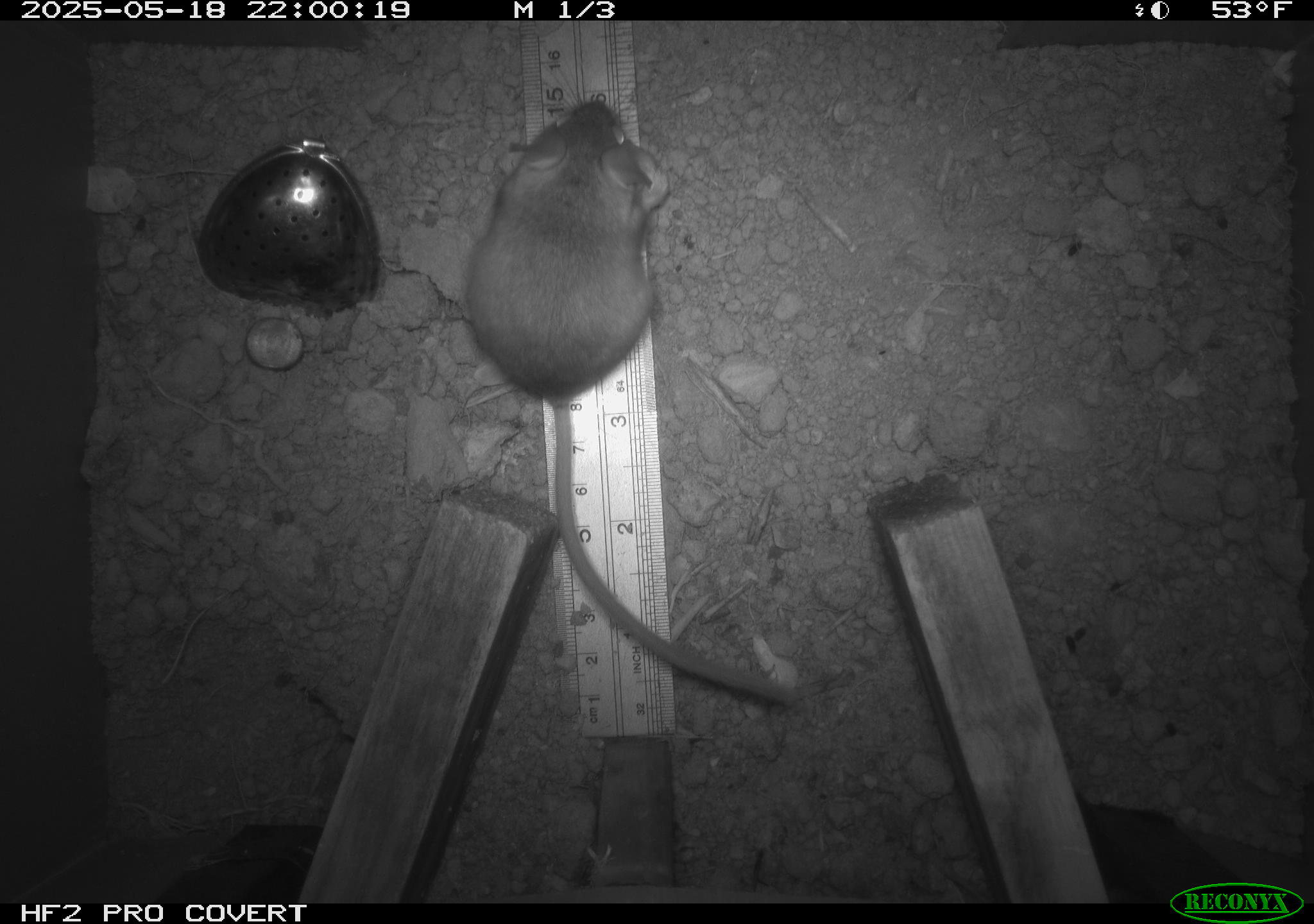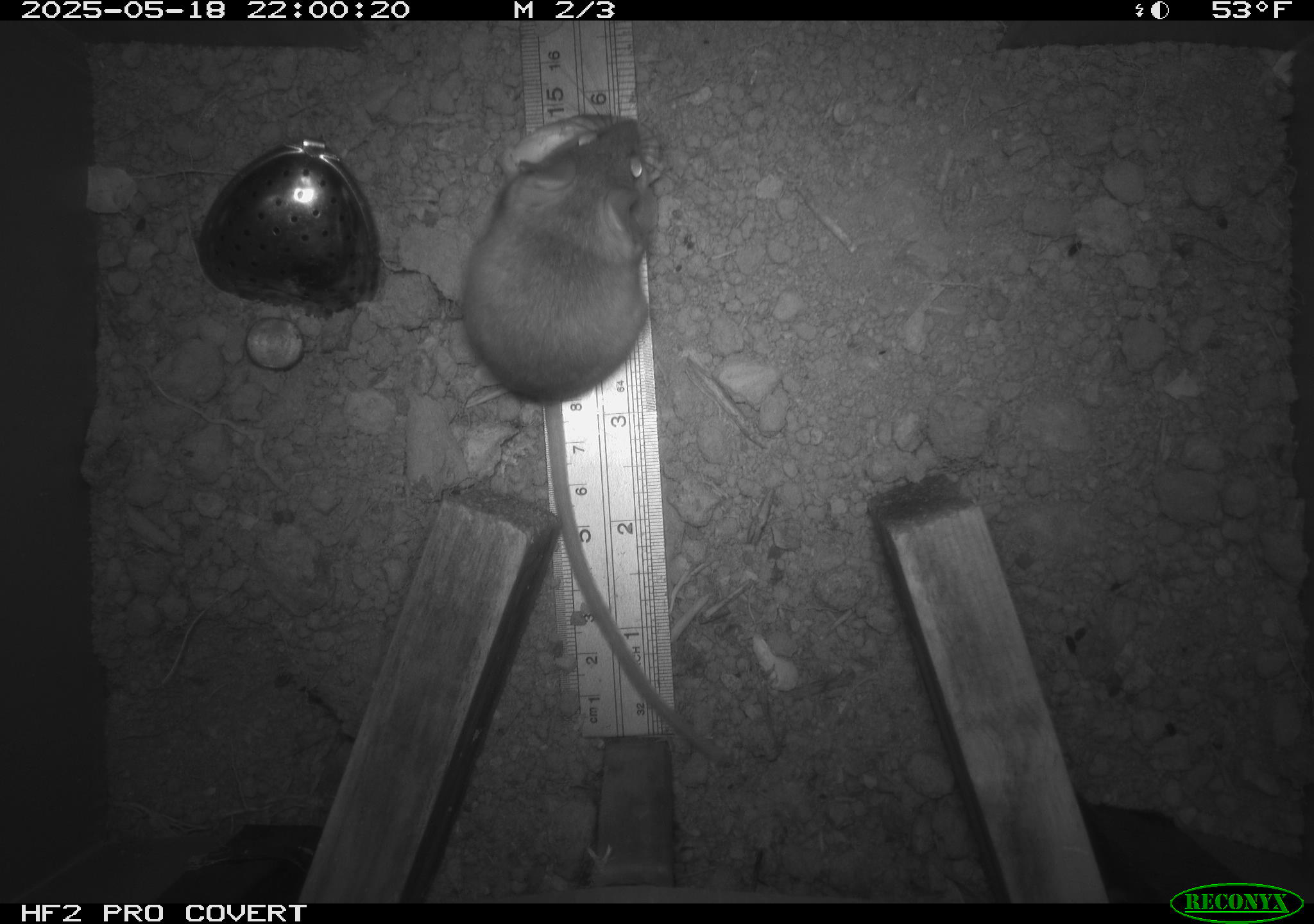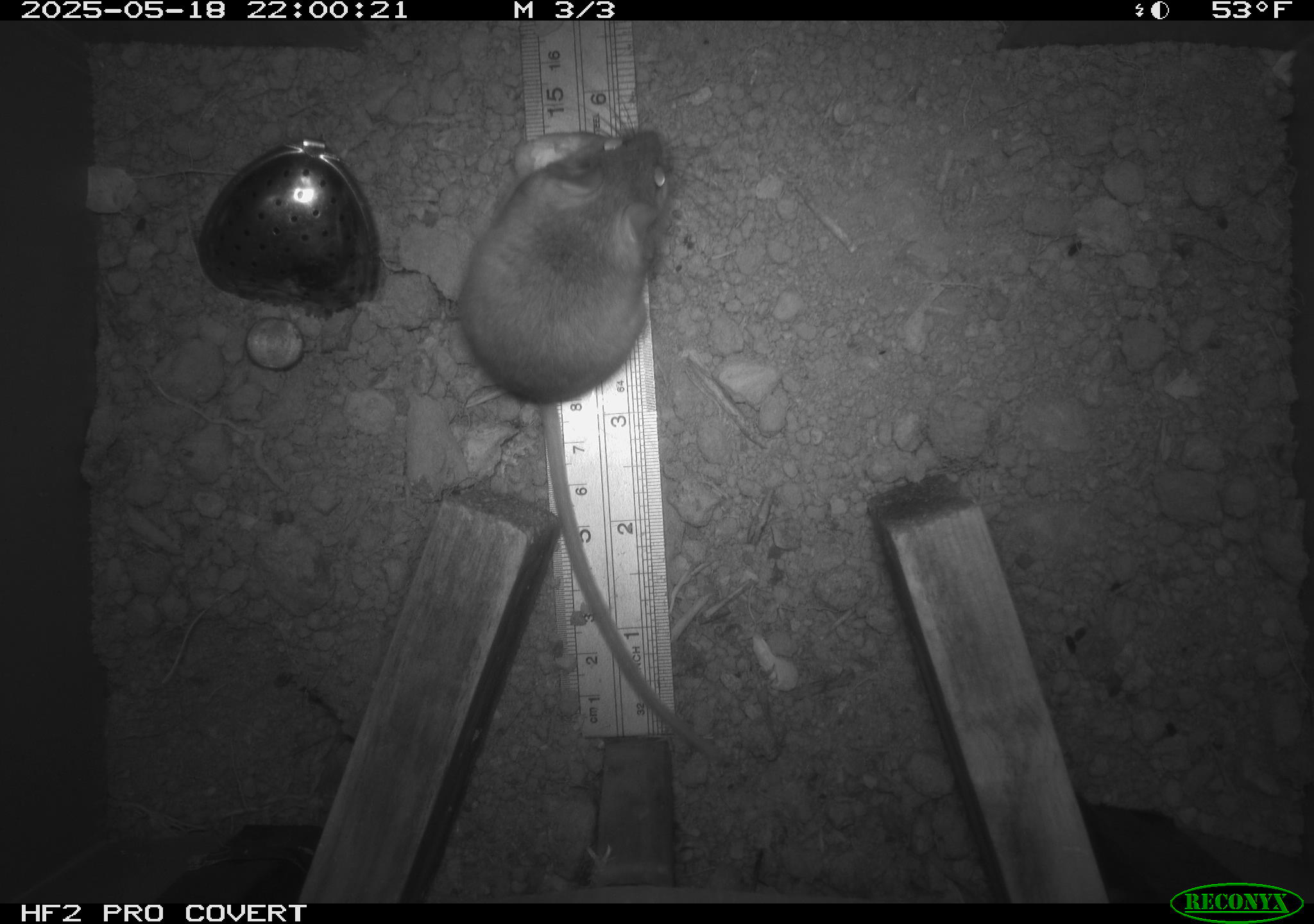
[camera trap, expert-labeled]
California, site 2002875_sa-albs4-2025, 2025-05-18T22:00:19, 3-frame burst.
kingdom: Animalia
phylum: Chordata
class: Mammalia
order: Rodentia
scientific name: Rodentia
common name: mouse species